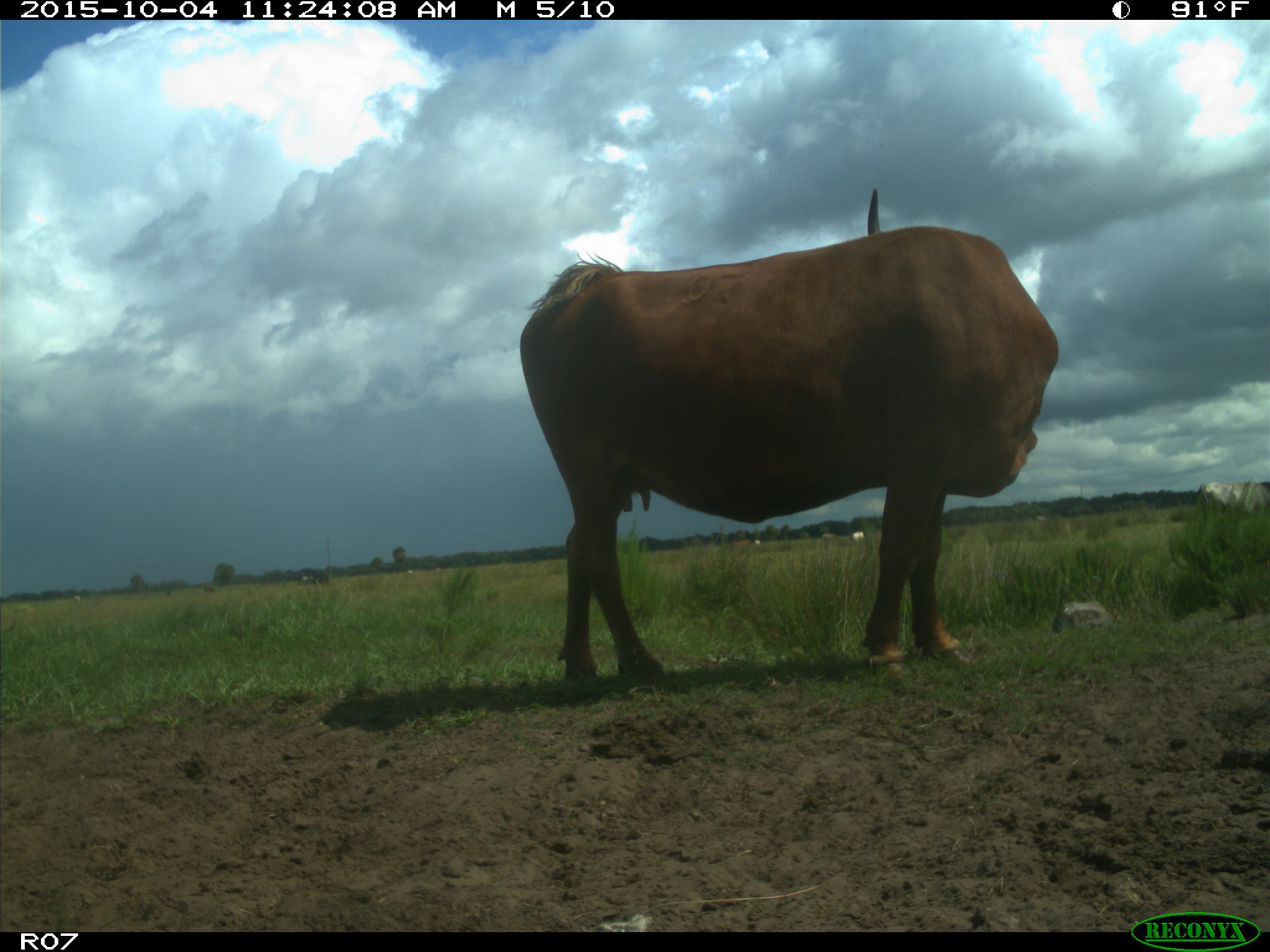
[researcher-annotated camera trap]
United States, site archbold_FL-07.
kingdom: Animalia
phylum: Chordata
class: Mammalia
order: Artiodactyla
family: Bovidae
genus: Bos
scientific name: Bos taurus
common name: domestic cow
Bos taurus (domestic cow).